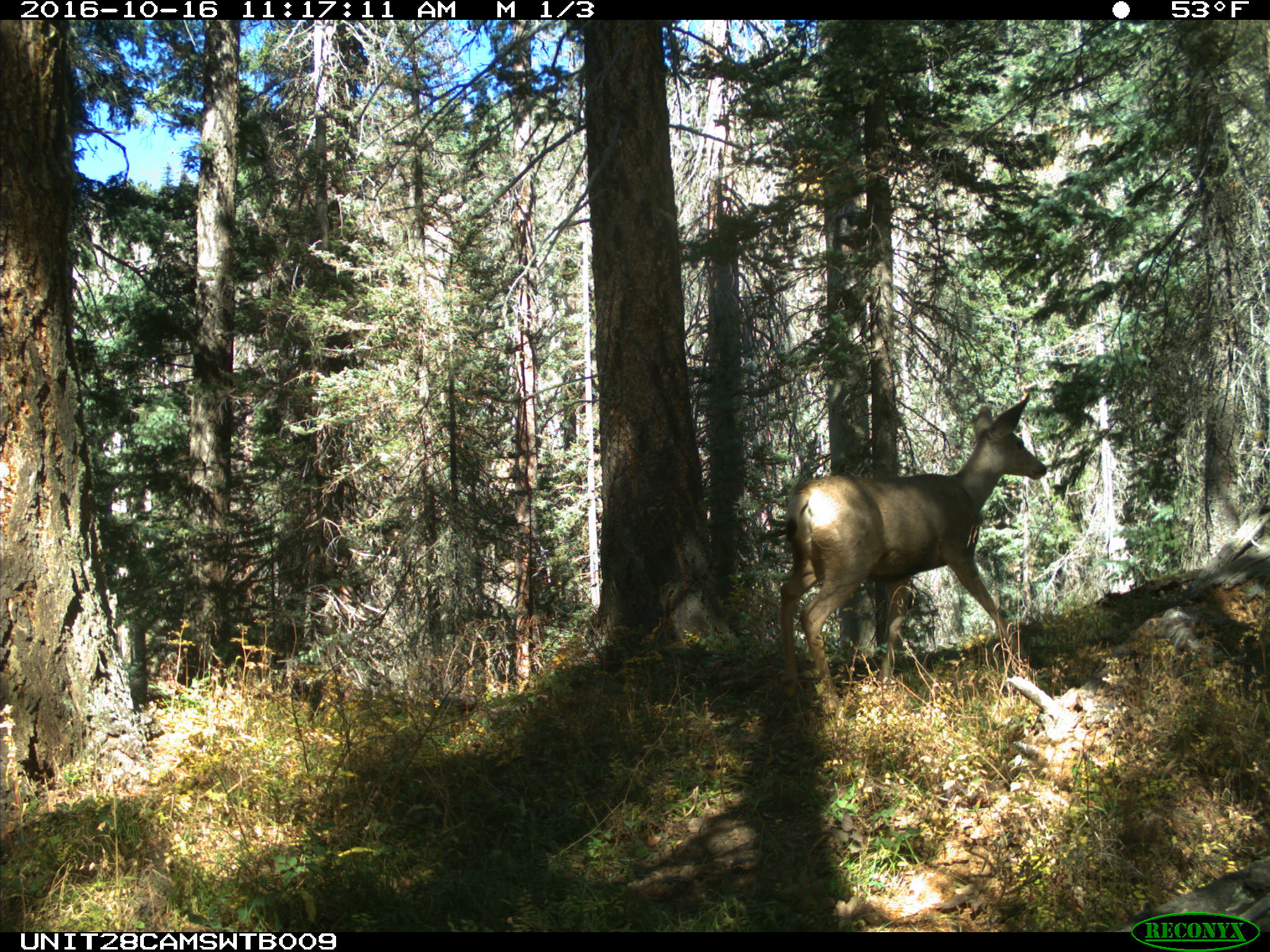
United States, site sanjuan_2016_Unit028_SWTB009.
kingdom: Animalia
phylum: Chordata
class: Mammalia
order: Artiodactyla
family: Cervidae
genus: Odocoileus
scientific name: Odocoileus hemionus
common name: mule deer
Odocoileus hemionus (mule deer).